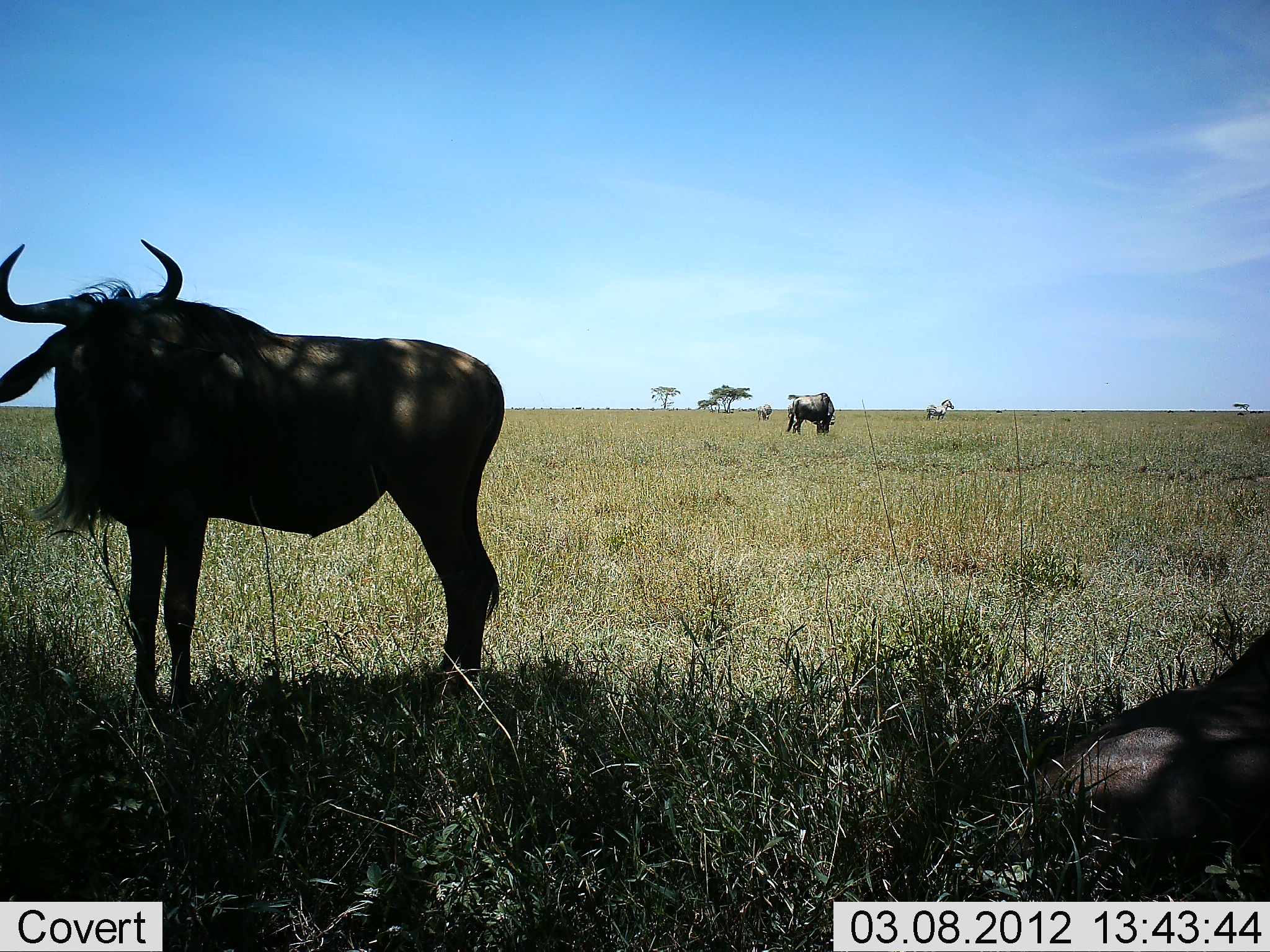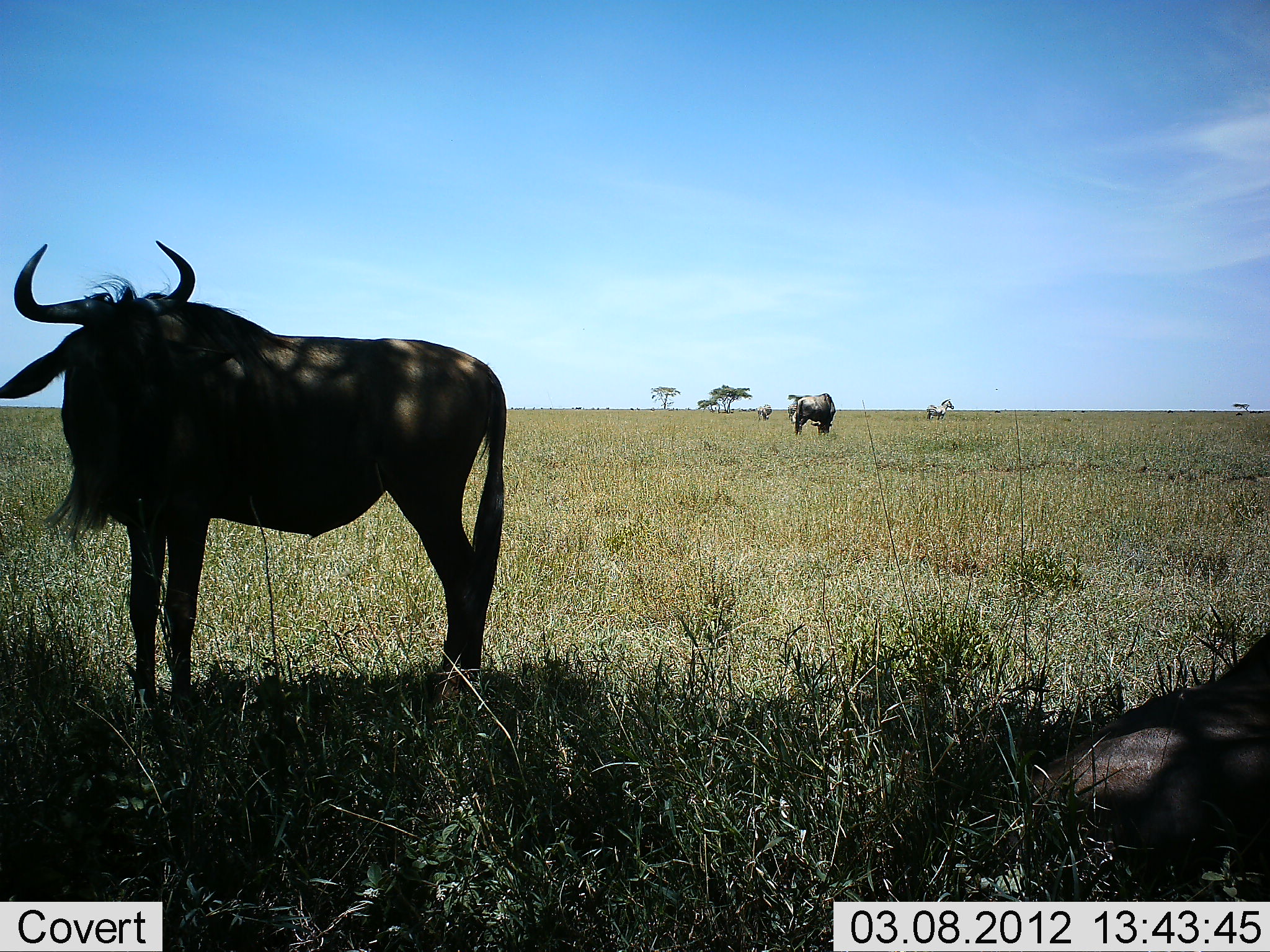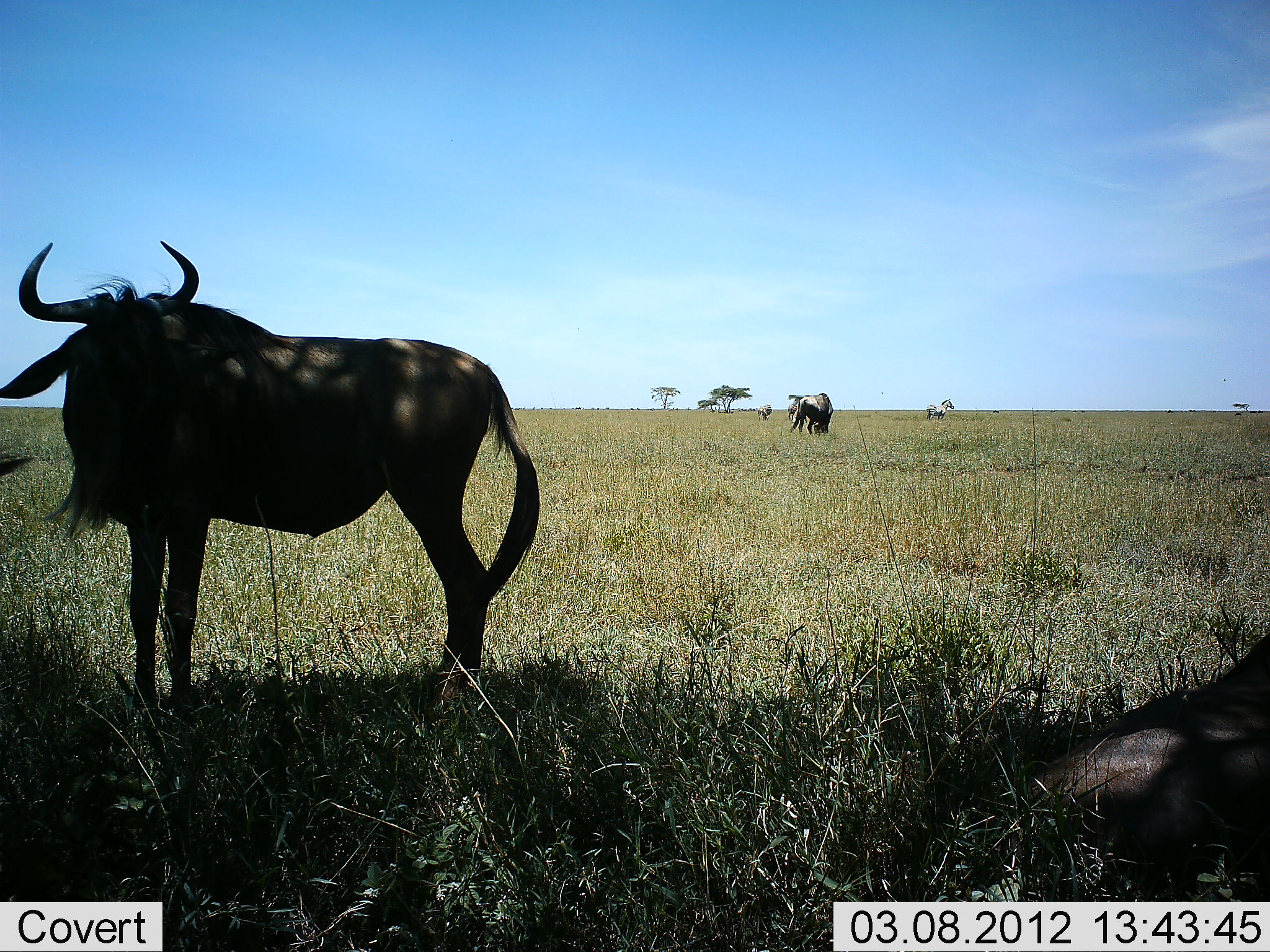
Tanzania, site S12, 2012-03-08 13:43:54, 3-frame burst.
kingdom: Animalia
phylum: Chordata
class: Mammalia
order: Artiodactyla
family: Bovidae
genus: Connochaetes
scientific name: Connochaetes taurinus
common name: blue wildebeest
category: wildebeest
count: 3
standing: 91%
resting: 65%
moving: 4%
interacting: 0%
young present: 0%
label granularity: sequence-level